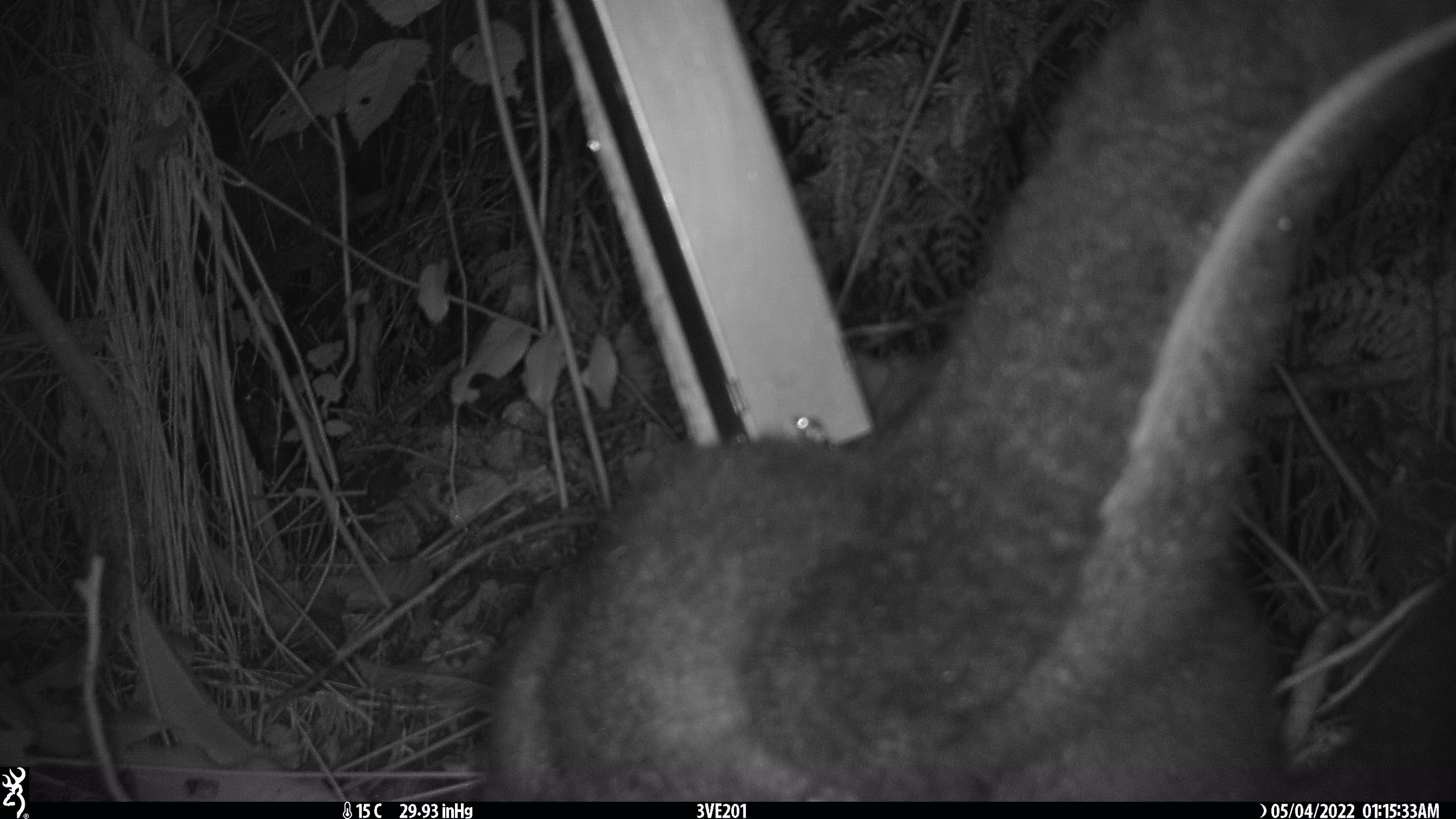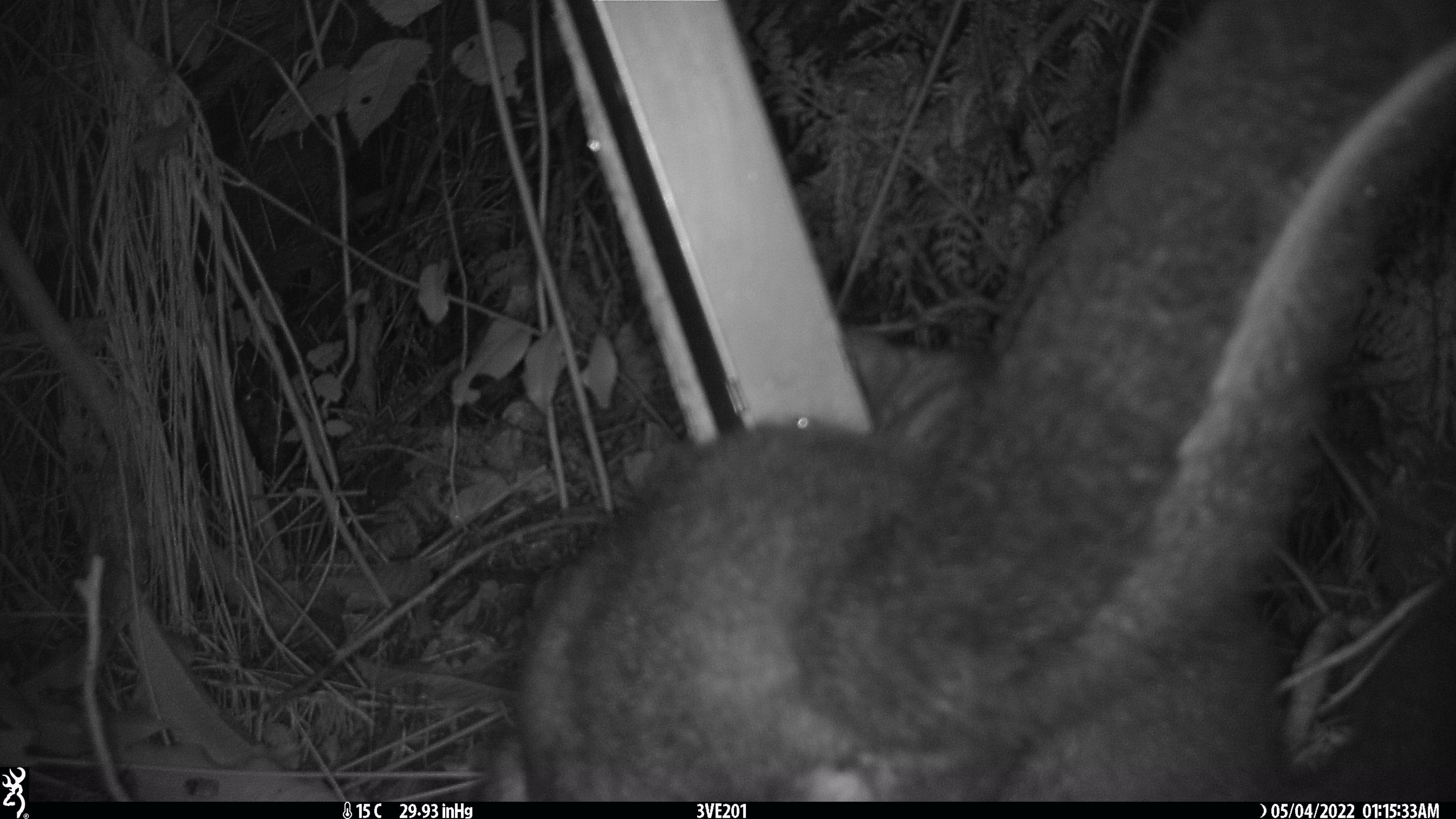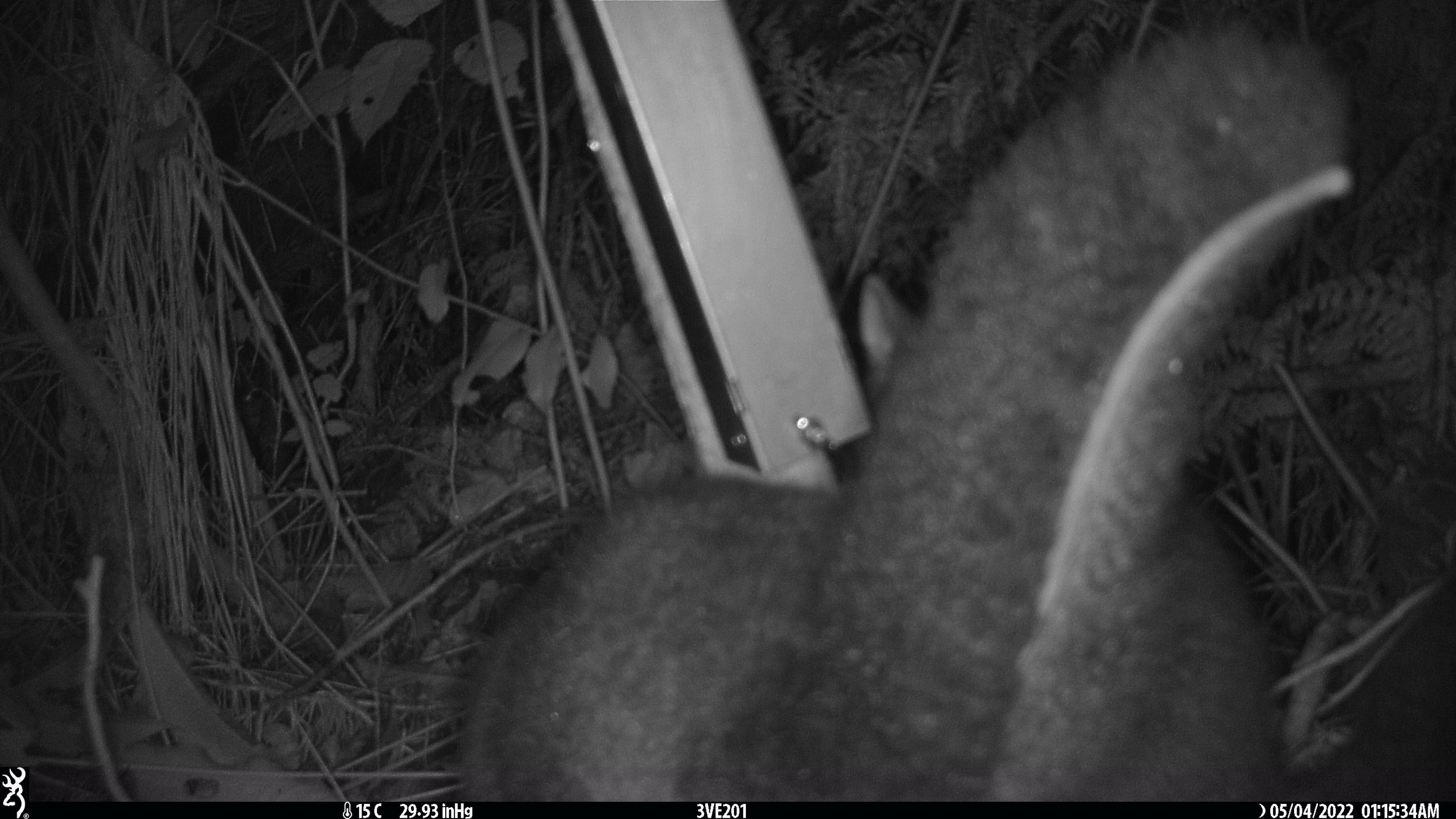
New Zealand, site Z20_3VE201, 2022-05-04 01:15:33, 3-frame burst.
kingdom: Animalia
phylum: Chordata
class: Mammalia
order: Diprotodontia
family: Phalangeridae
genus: Trichosurus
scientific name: Trichosurus vulpecula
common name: common brushtail possum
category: possum